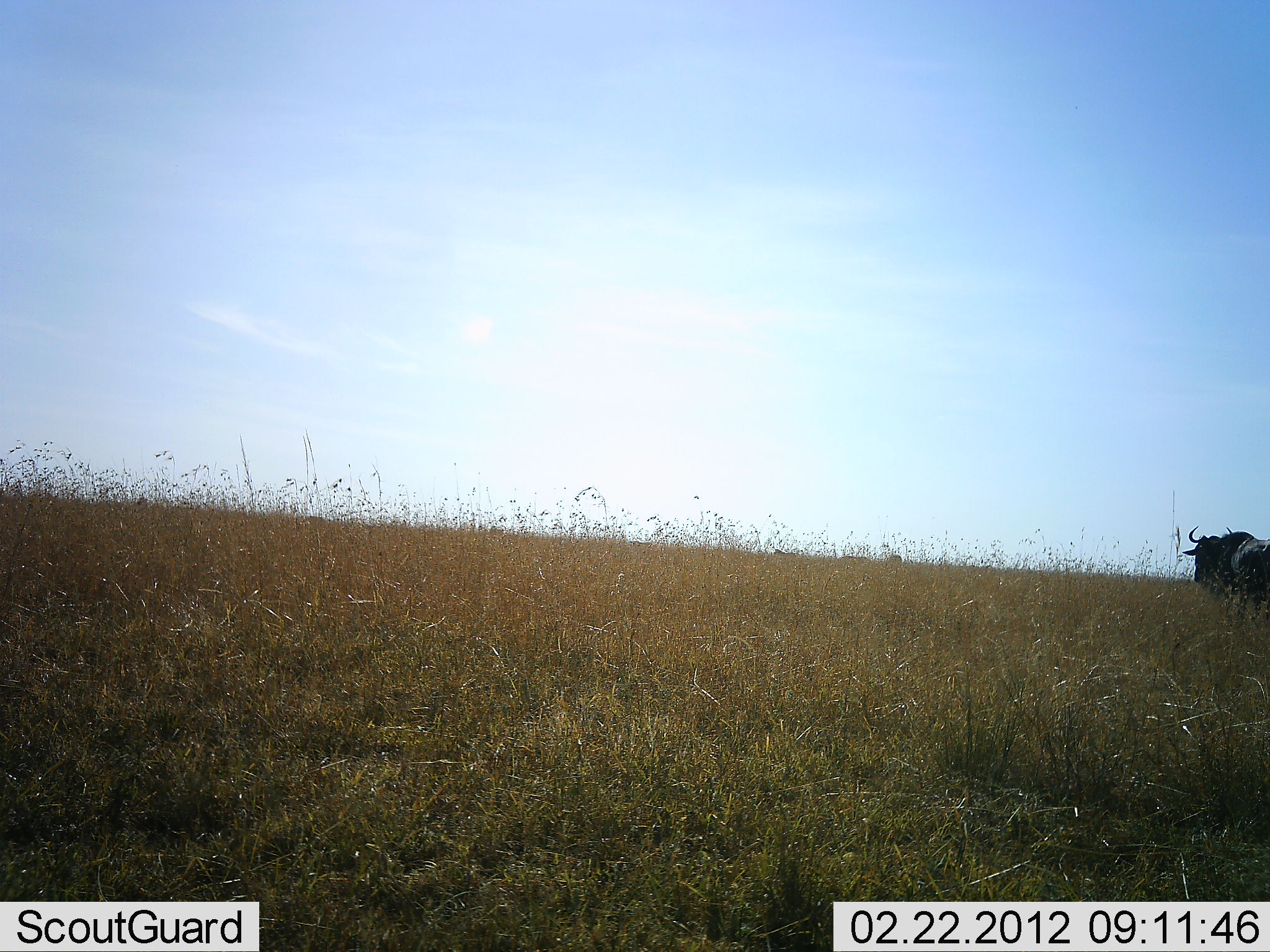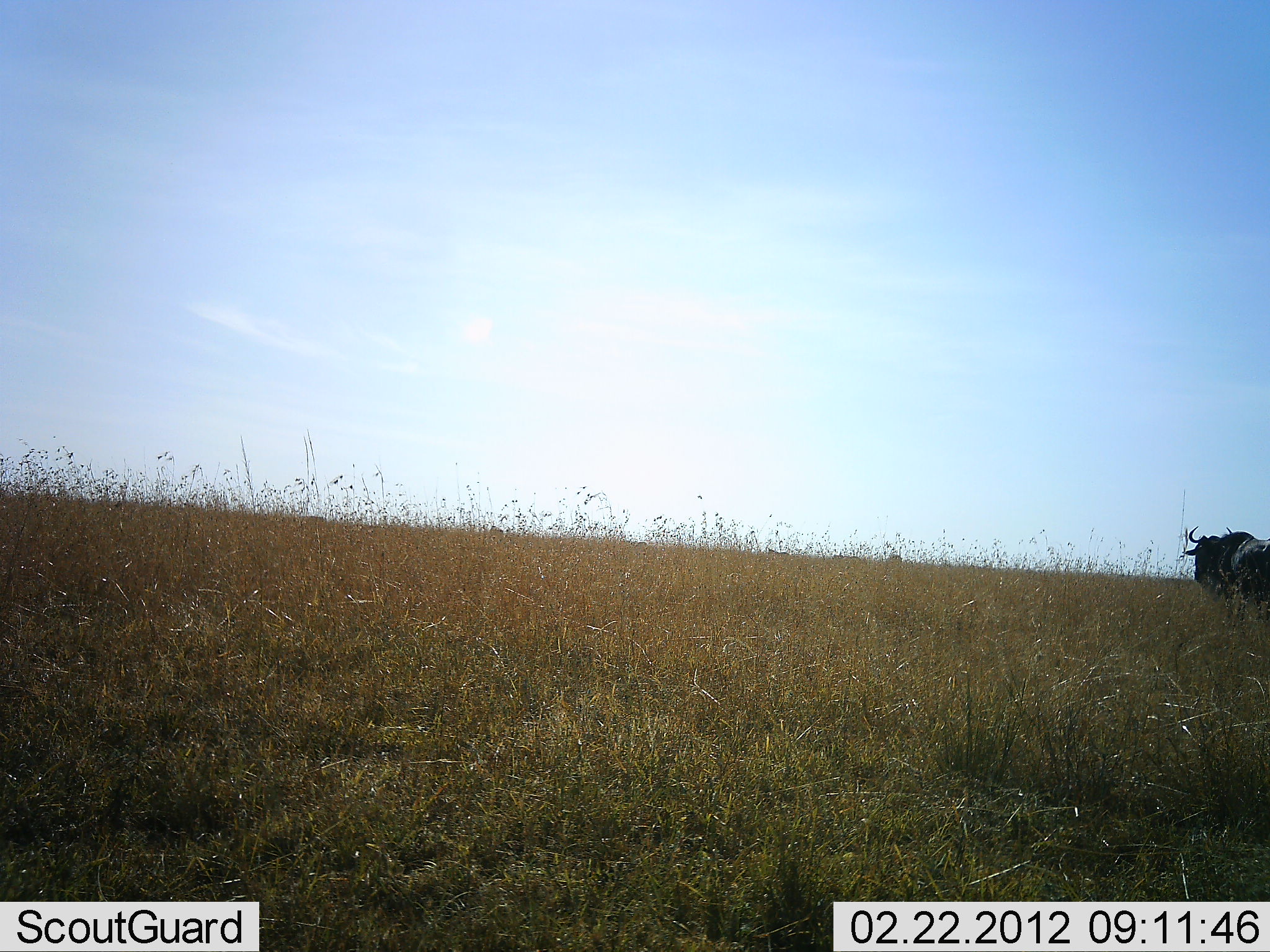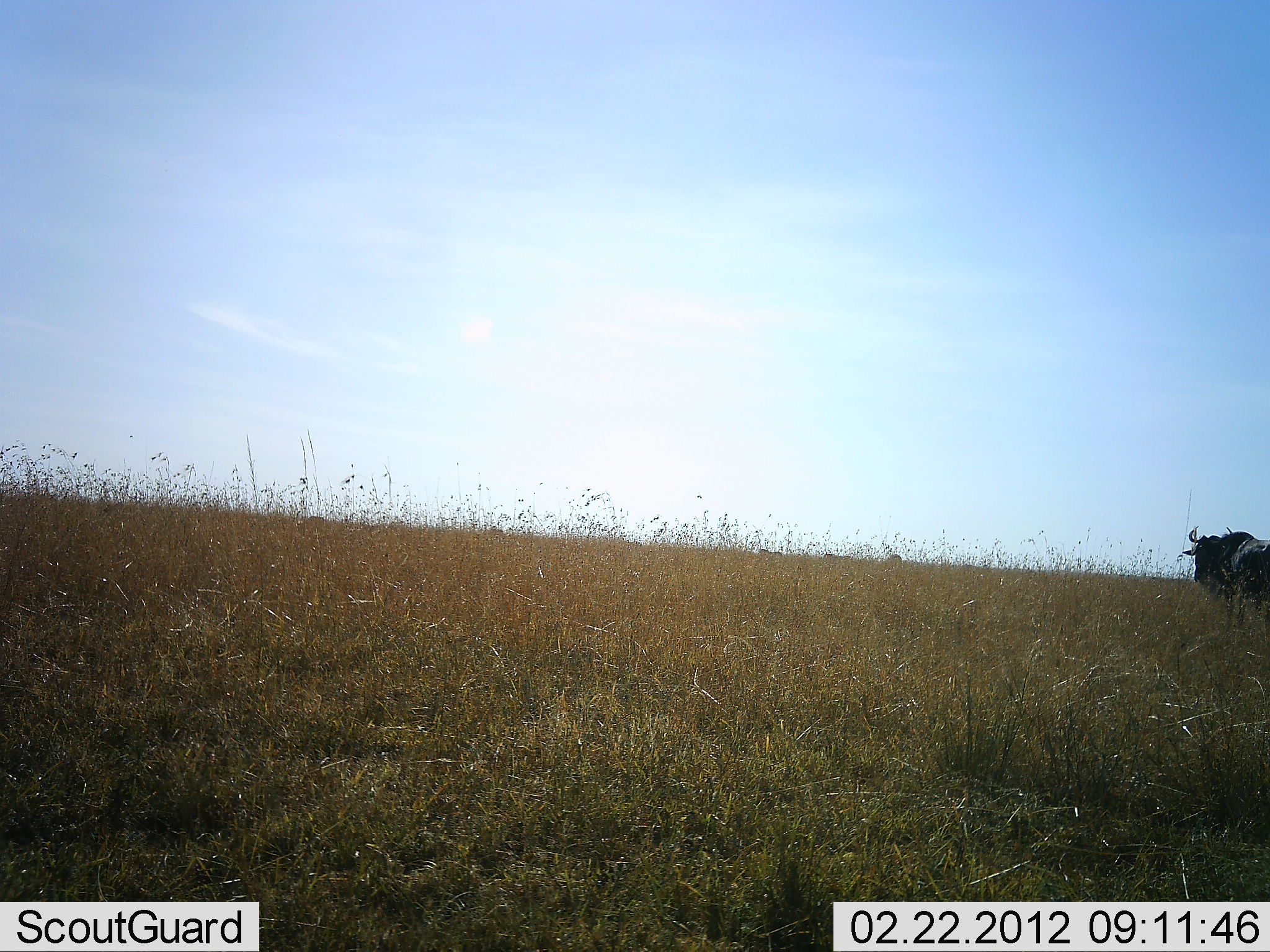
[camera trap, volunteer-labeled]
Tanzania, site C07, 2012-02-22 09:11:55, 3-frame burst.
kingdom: Animalia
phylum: Chordata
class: Mammalia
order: Artiodactyla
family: Bovidae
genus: Connochaetes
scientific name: Connochaetes taurinus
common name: blue wildebeest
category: wildebeest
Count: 1.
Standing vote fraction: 96%.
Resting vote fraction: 0%.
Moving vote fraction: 8%.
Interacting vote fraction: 0%.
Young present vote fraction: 0%.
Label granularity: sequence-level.